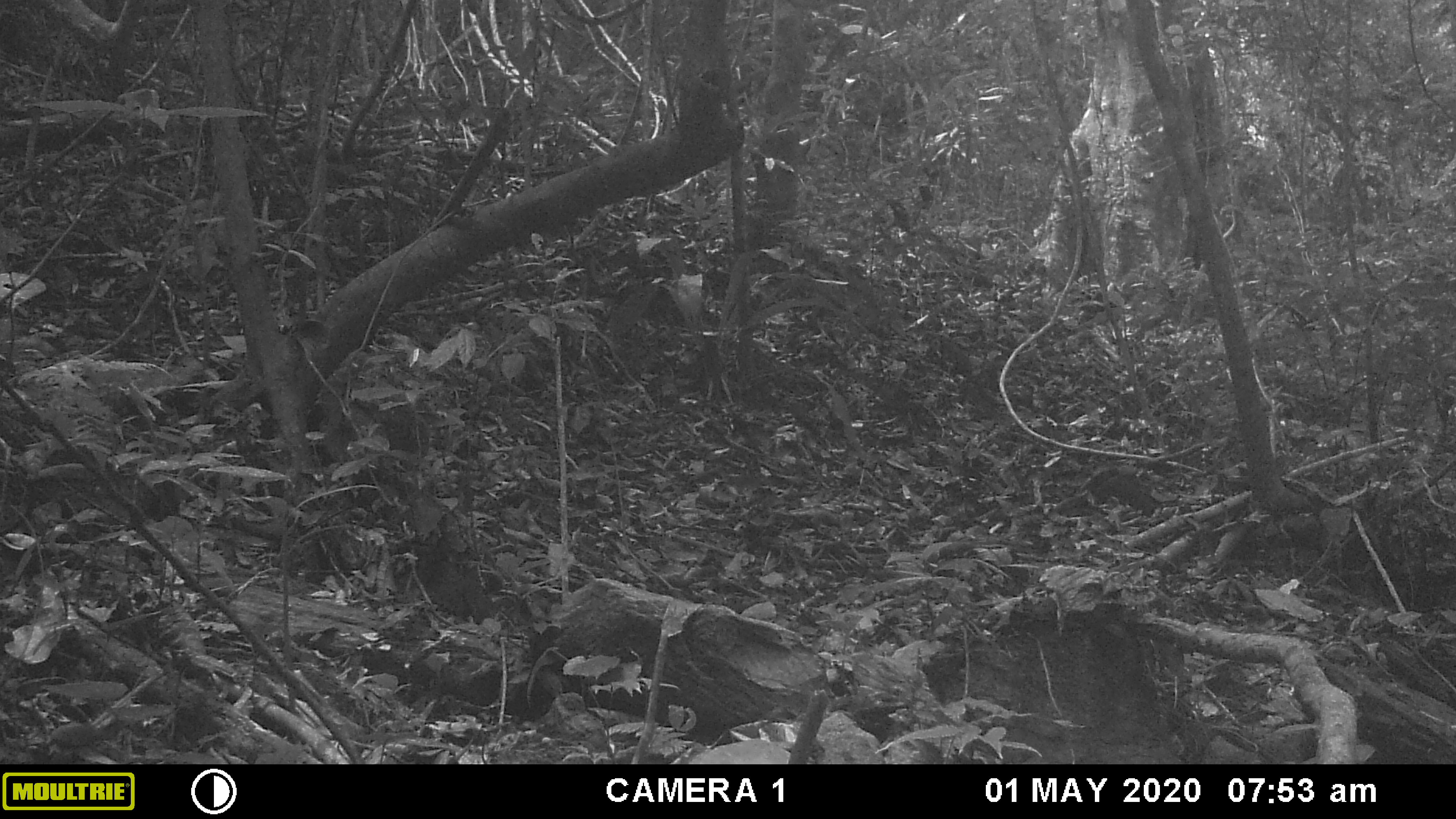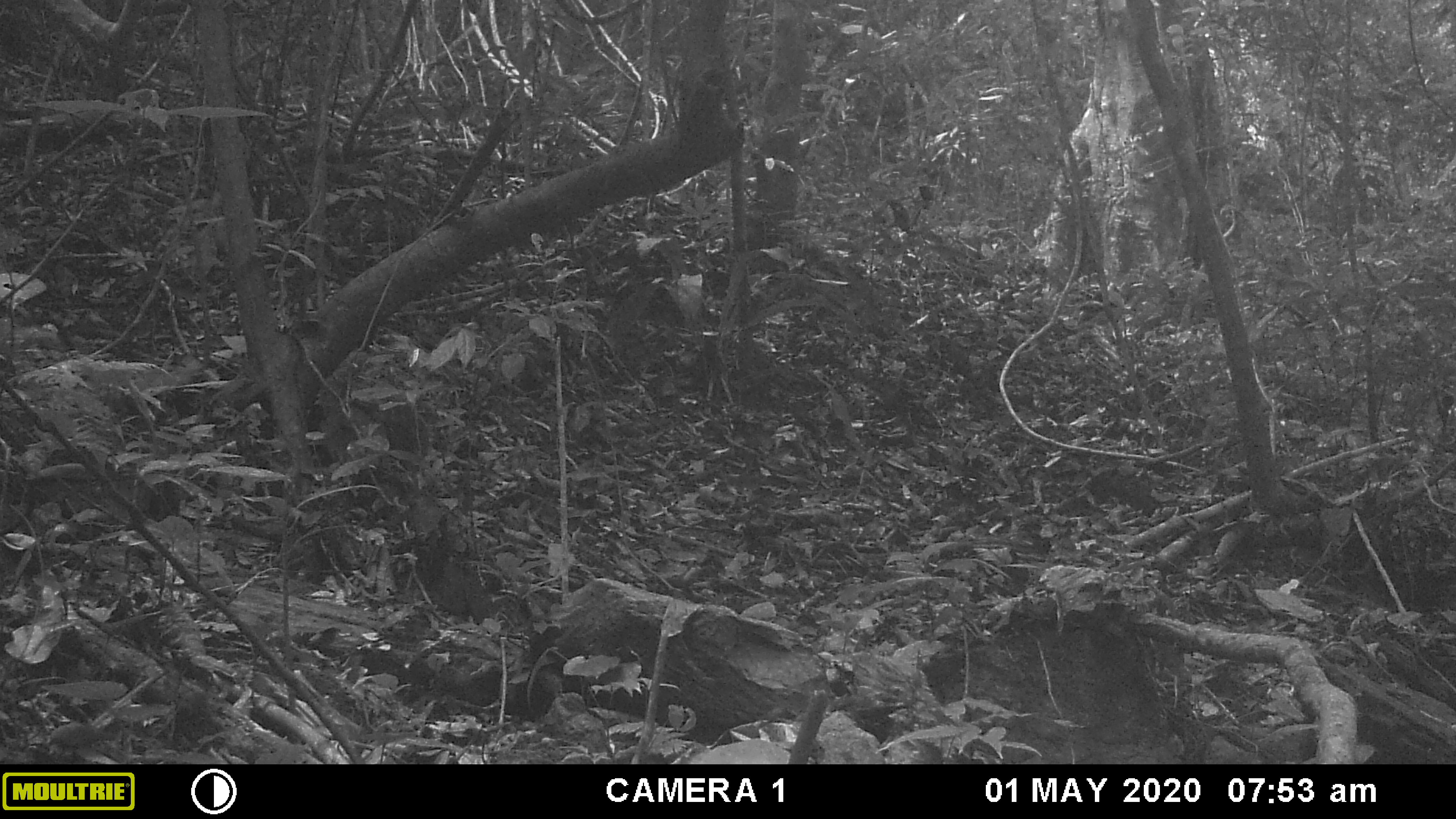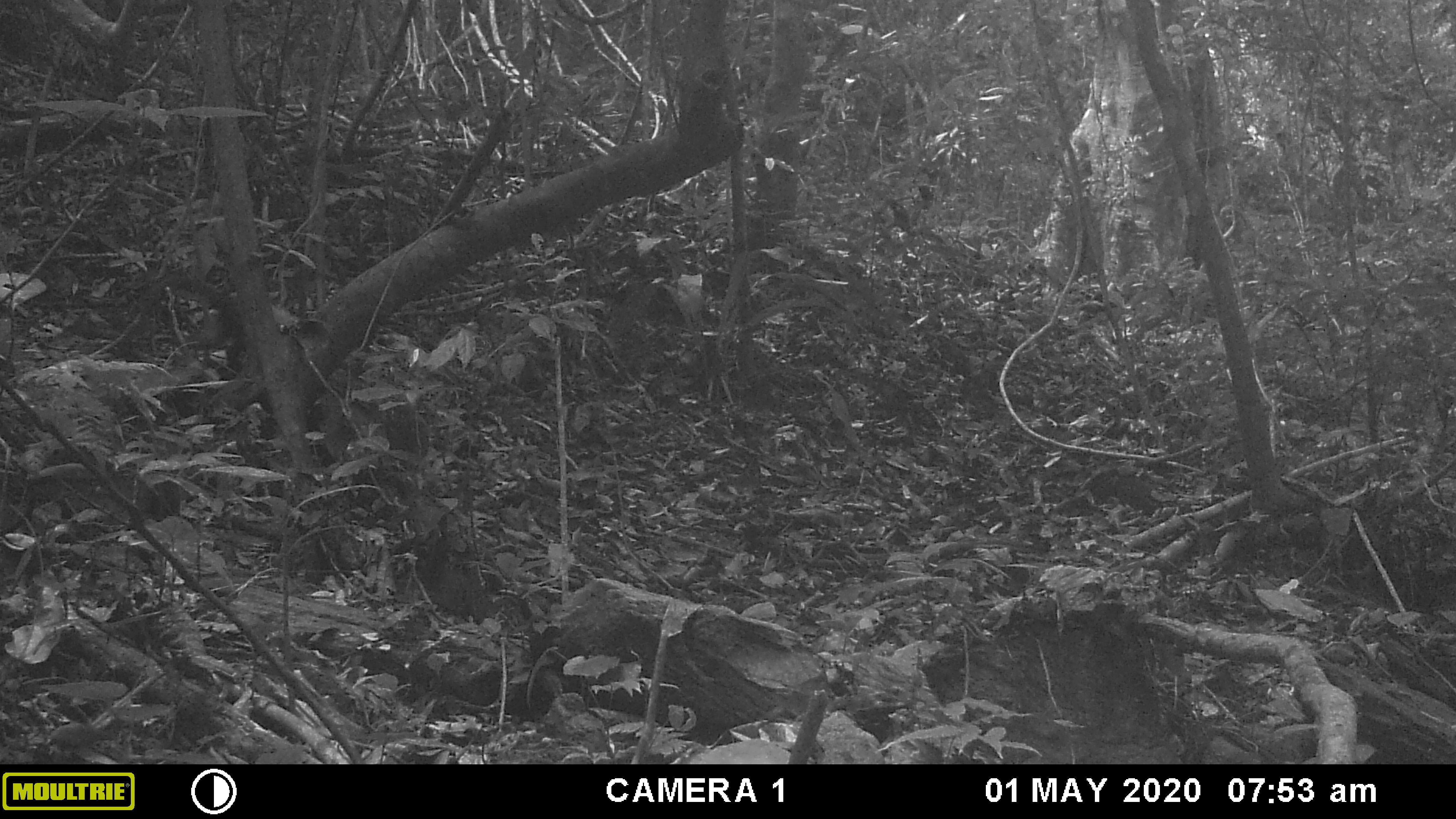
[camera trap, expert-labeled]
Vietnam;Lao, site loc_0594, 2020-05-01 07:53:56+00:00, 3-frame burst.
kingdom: Animalia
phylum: Chordata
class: Mammalia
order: Carnivora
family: Mustelidae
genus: Martes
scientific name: Martes flavigula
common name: yellow-throated marten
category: yellow throated marten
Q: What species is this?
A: Yellow throated marten (yellow-throated marten) (Martes flavigula).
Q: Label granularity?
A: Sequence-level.